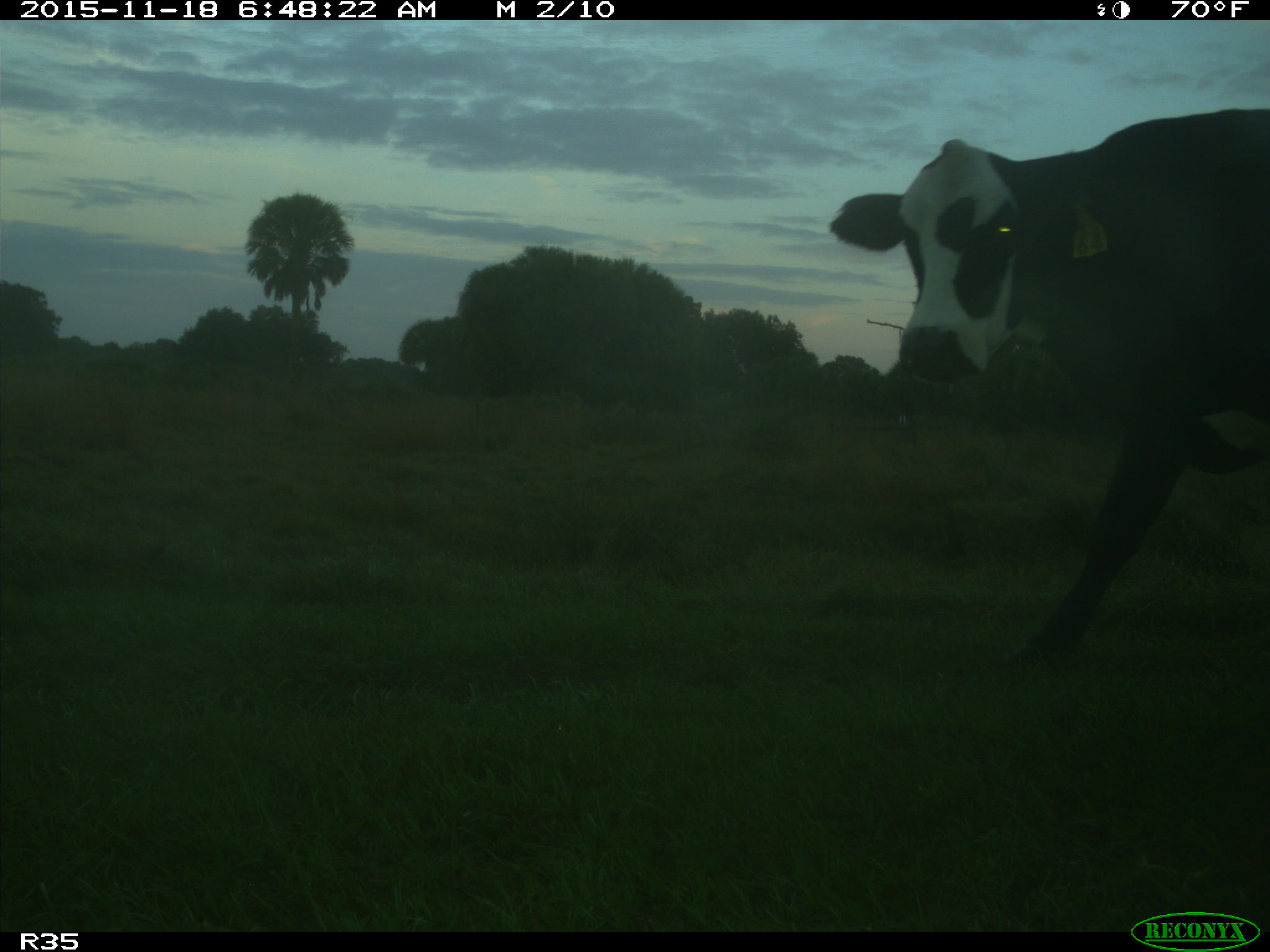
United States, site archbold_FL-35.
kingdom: Animalia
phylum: Chordata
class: Mammalia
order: Artiodactyla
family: Bovidae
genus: Bos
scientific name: Bos taurus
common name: domestic cow